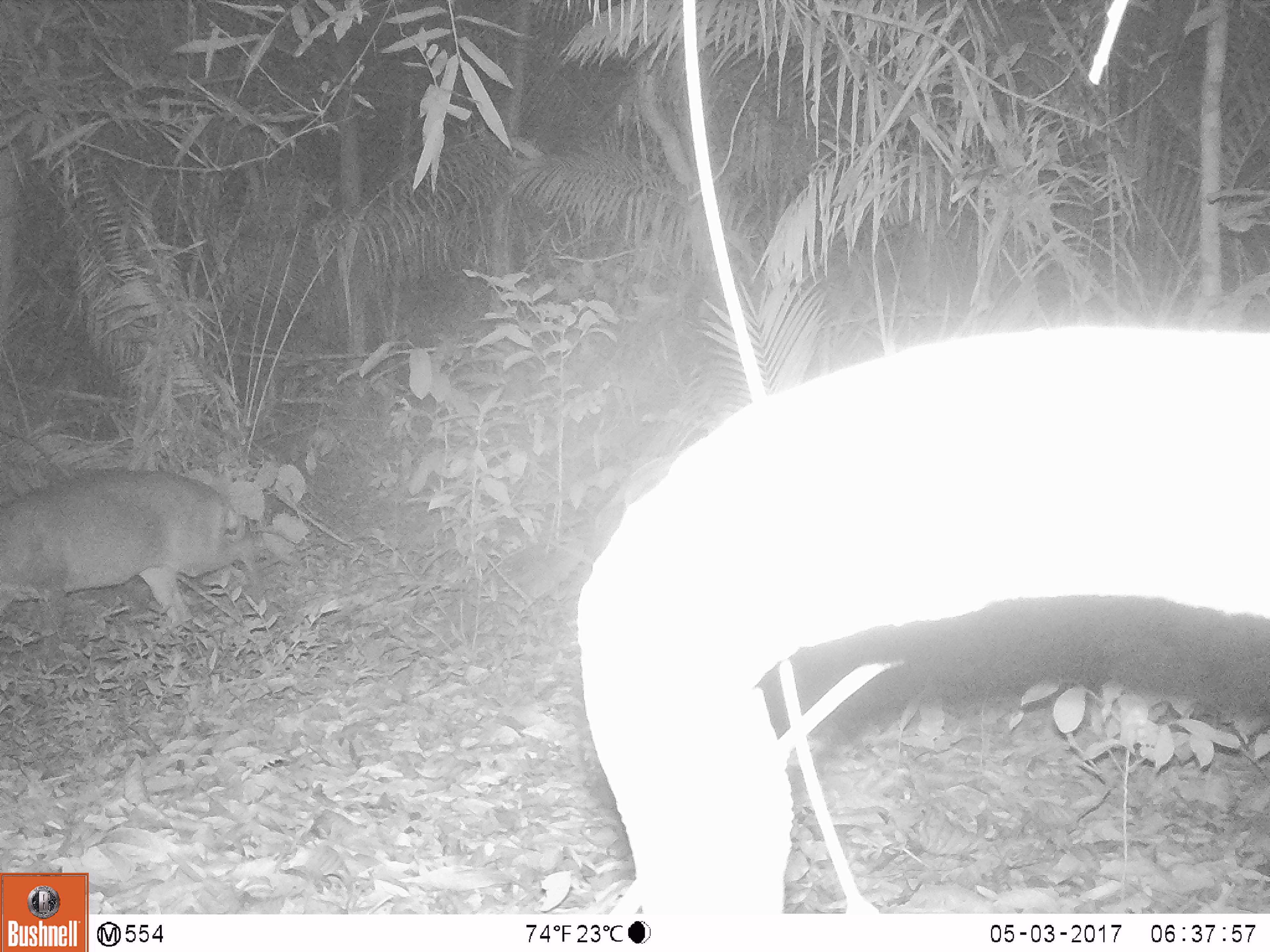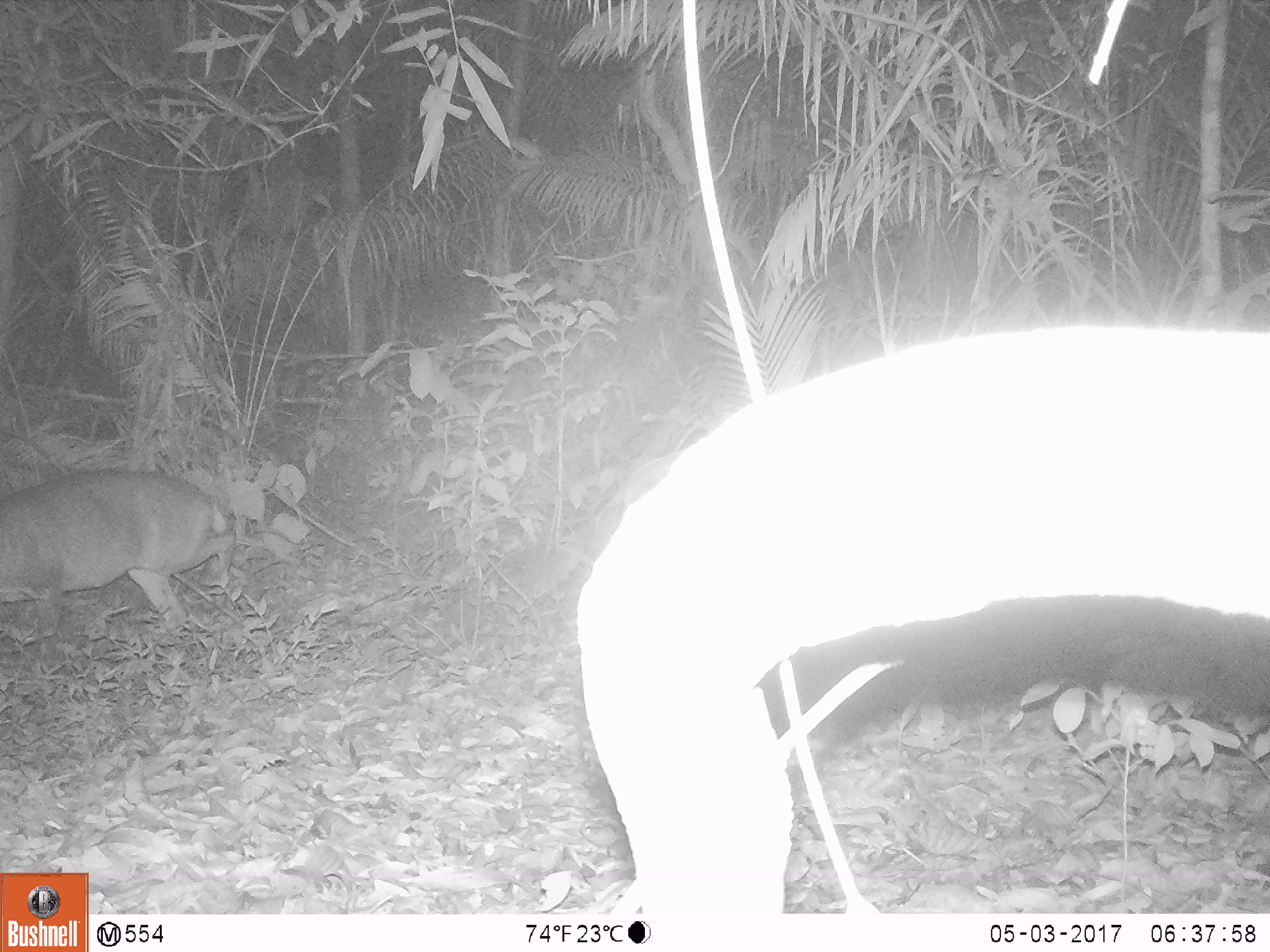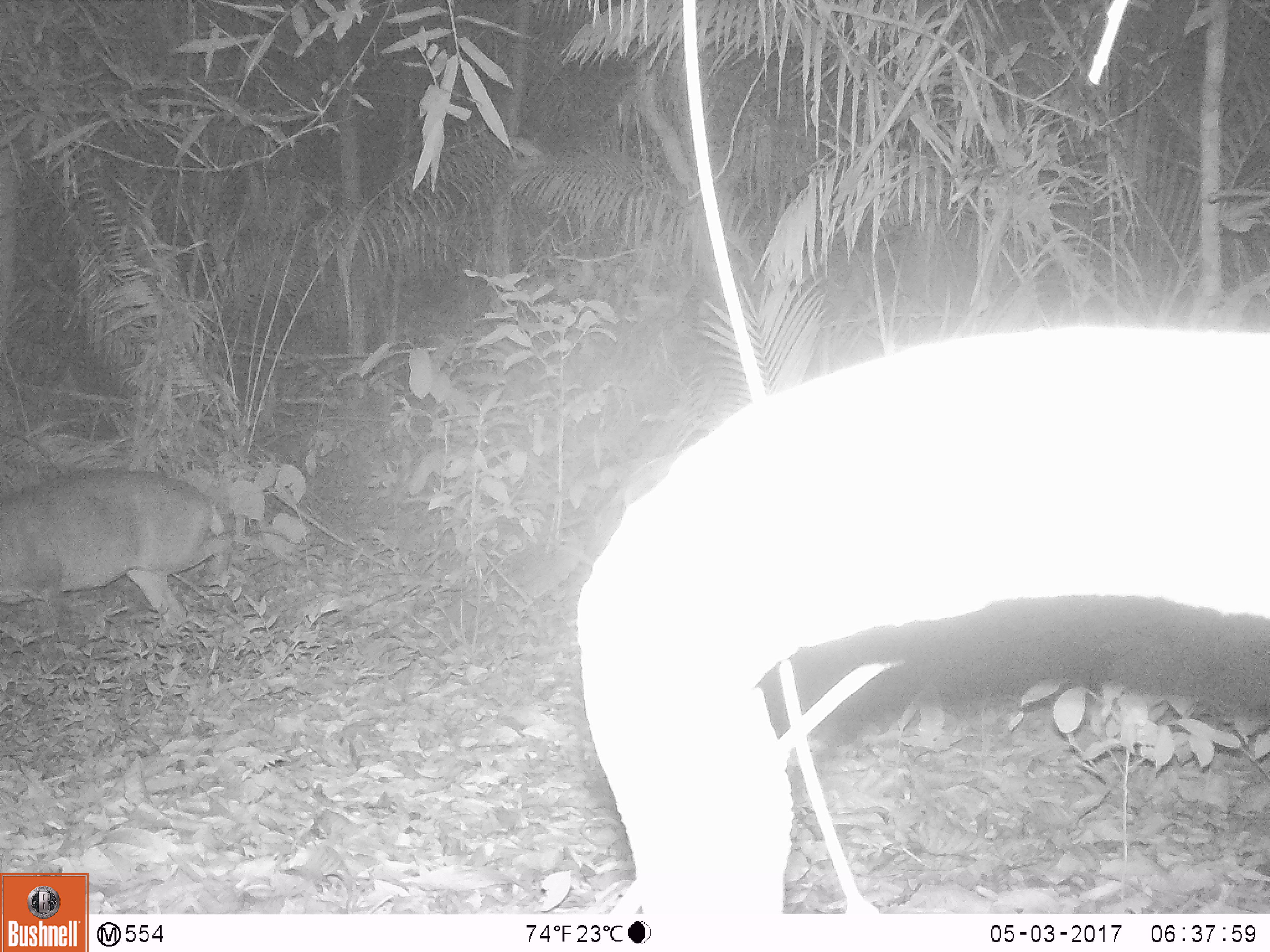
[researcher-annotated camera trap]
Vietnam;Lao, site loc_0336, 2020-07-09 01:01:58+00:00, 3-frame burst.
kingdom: Animalia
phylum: Chordata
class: Mammalia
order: Artiodactyla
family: Cervidae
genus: Muntiacus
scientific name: Muntiacus vuquangensis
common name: large-antlered muntjac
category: large antlered muntjac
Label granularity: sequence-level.